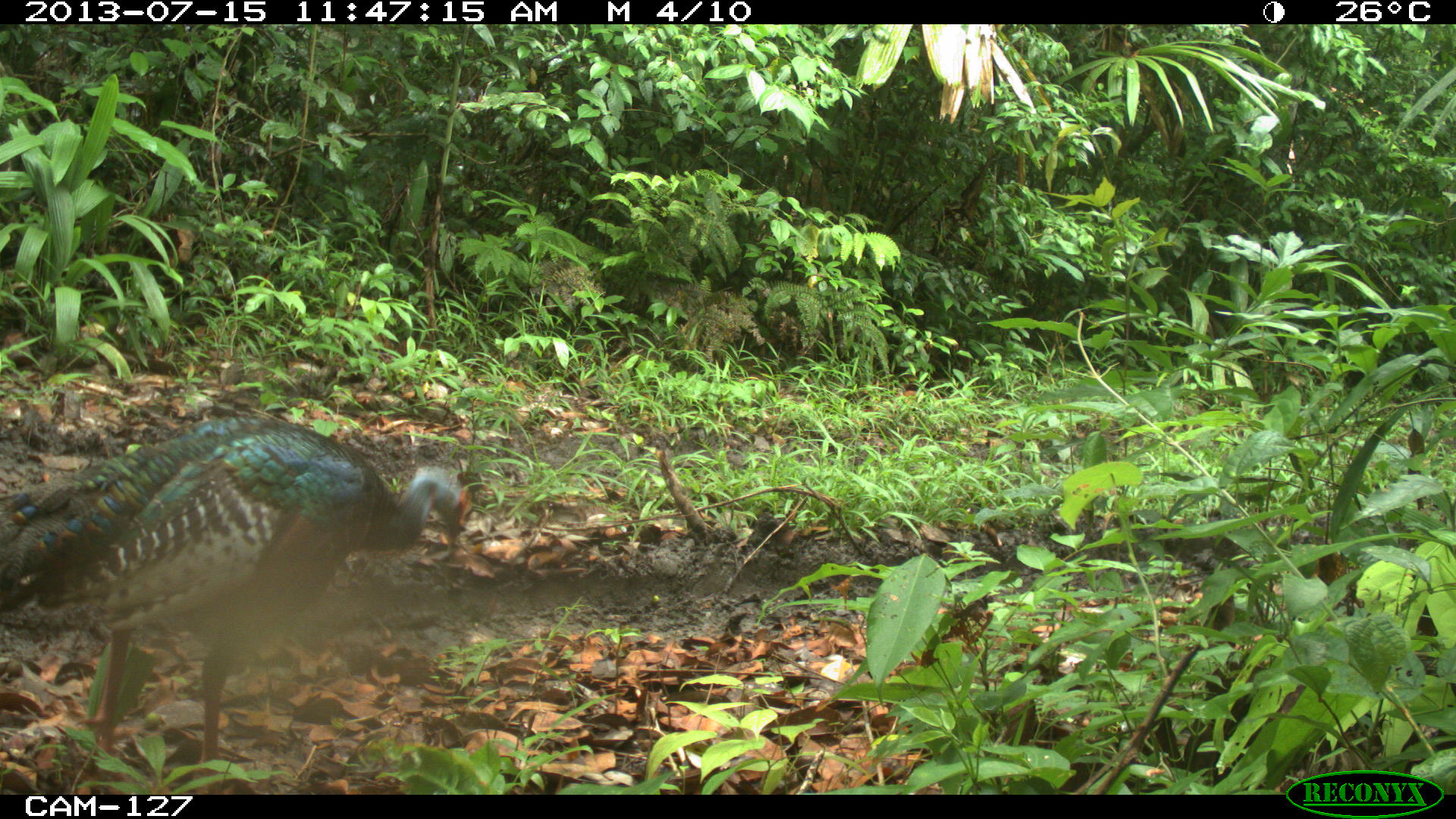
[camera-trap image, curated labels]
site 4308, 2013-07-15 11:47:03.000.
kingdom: Animalia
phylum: Chordata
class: Aves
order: Galliformes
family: Phasianidae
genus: Meleagris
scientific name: Meleagris ocellata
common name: ocellated turkey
Meleagris ocellata (ocellated turkey), count 2.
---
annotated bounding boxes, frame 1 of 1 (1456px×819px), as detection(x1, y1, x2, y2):
meleagris ocellata: detection(0, 415, 470, 790)